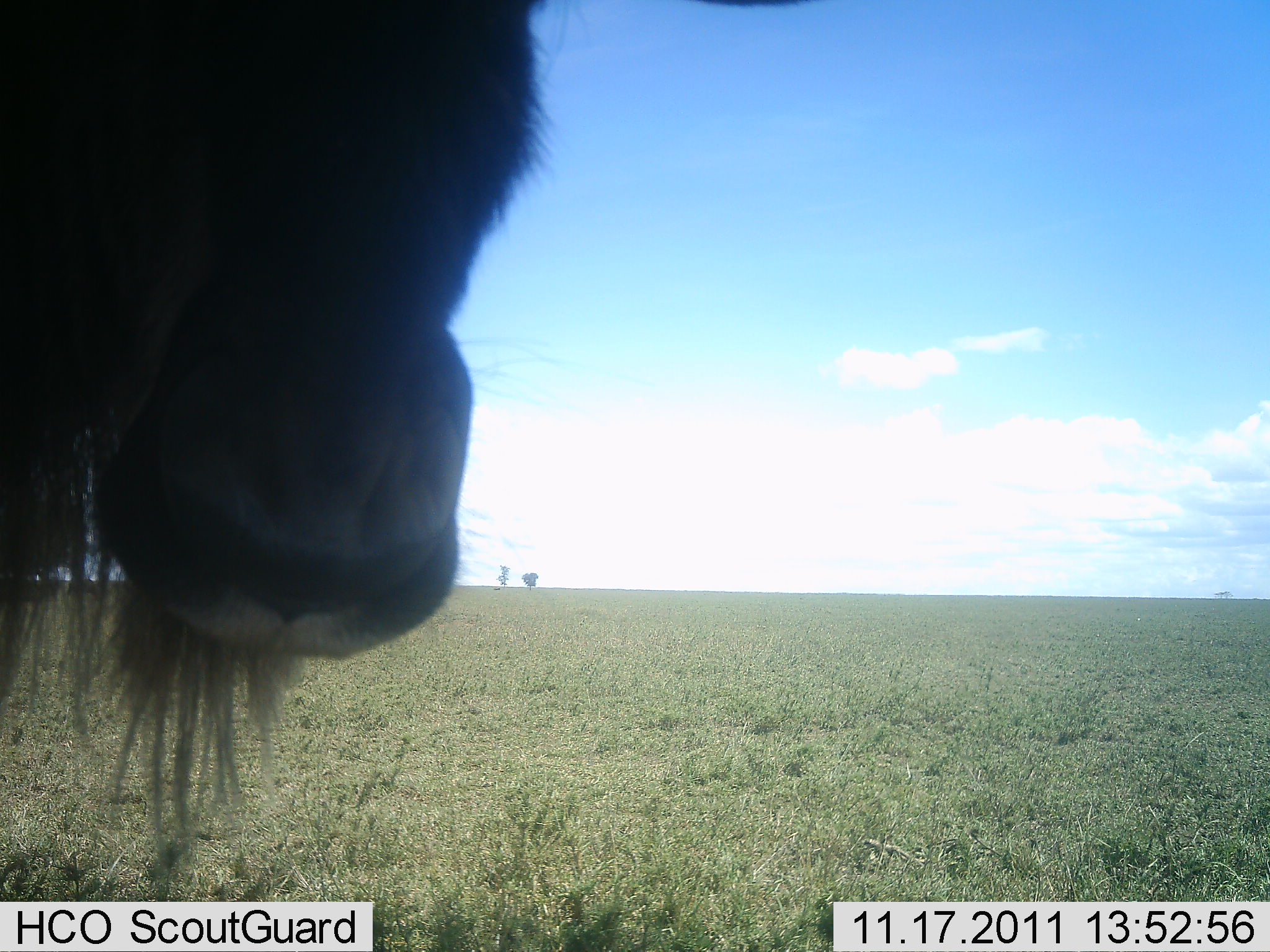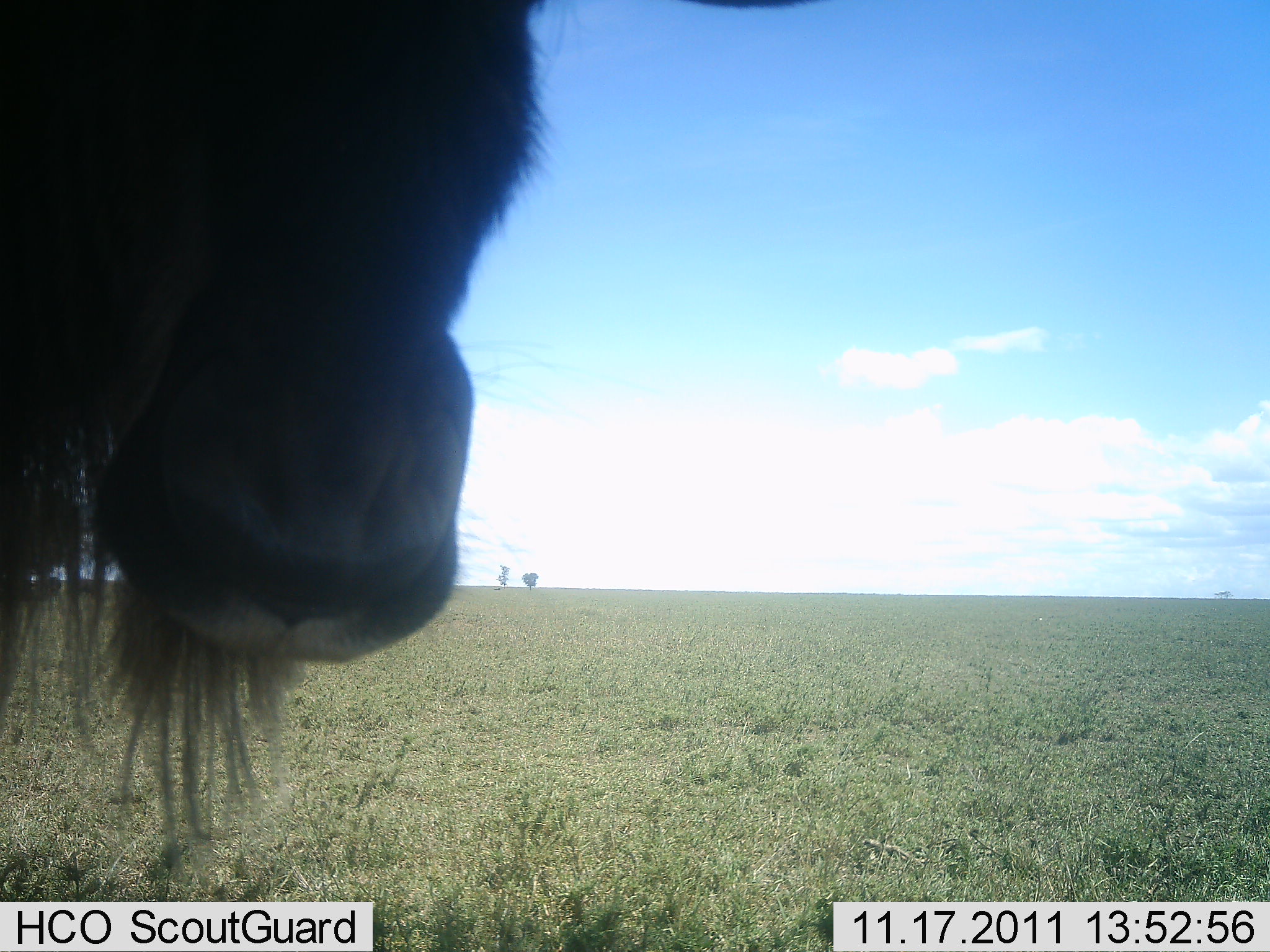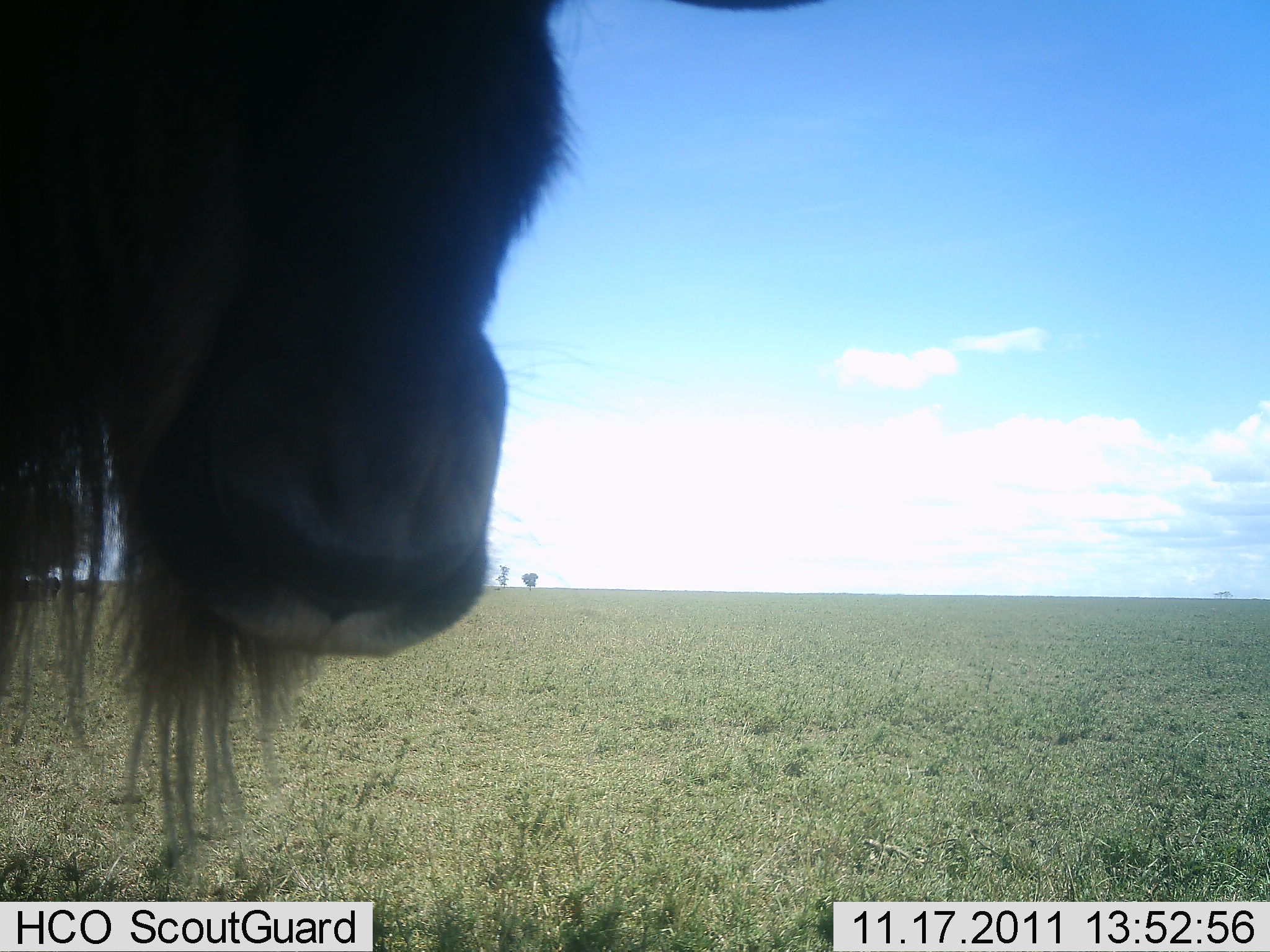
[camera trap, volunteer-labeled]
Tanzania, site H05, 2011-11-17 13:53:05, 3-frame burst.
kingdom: Animalia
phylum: Chordata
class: Mammalia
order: Artiodactyla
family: Bovidae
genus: Connochaetes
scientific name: Connochaetes taurinus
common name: blue wildebeest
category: wildebeest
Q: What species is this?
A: Wildebeest (blue wildebeest) (Connochaetes taurinus).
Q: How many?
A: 1.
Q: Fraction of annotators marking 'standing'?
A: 100%.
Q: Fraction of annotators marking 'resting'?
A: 0%.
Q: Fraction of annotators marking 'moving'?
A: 0%.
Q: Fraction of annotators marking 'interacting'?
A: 0%.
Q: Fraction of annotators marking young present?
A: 0%.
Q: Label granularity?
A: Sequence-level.